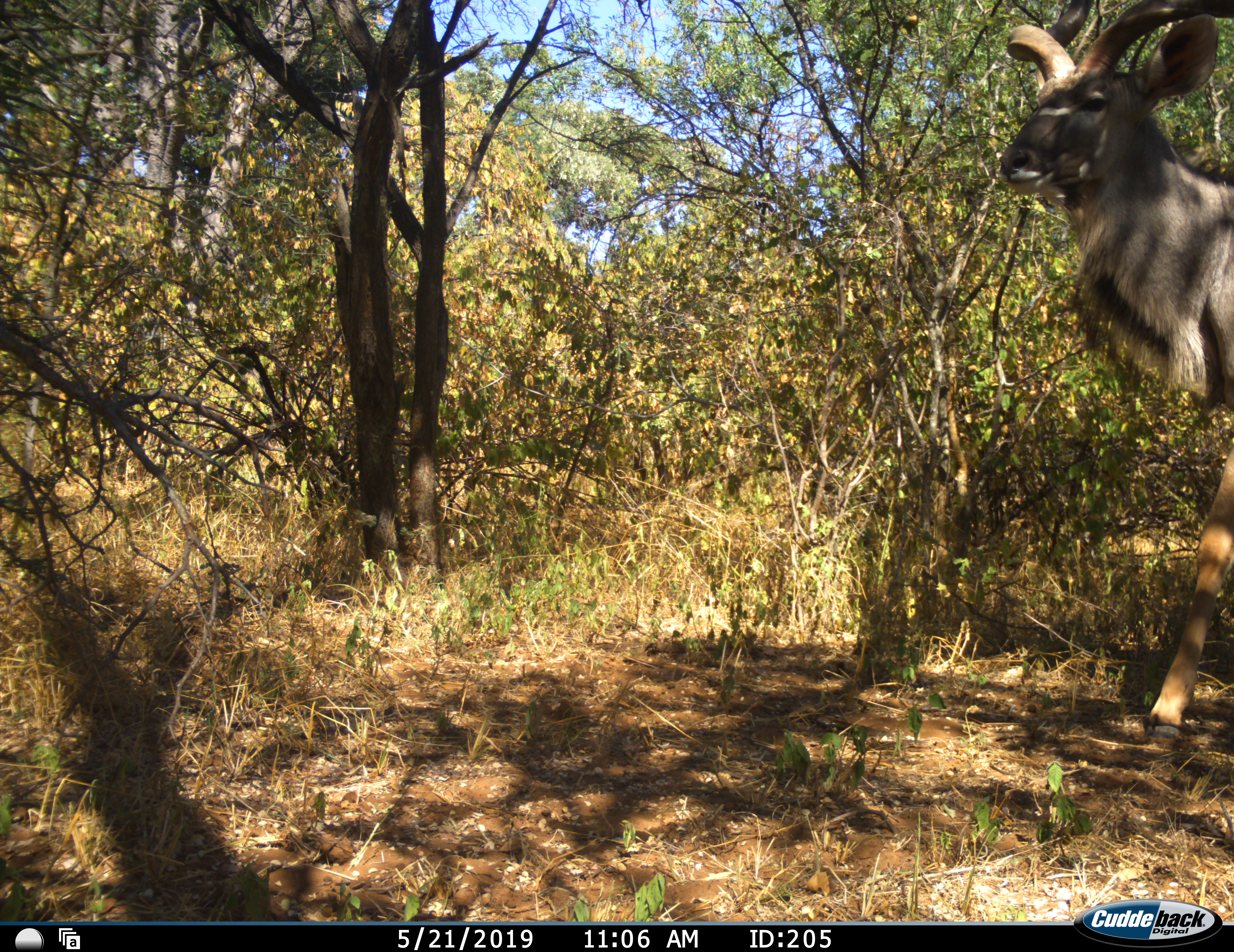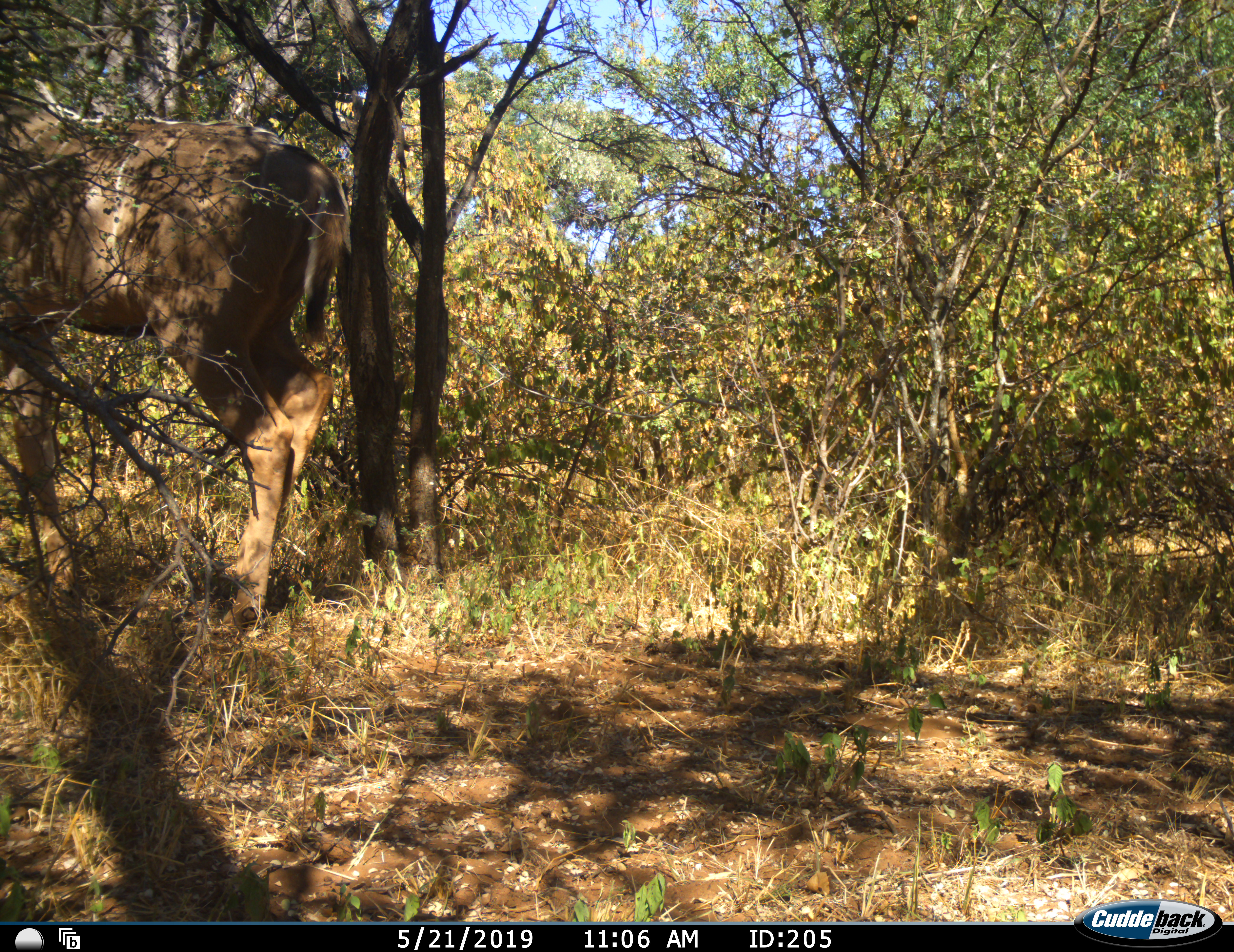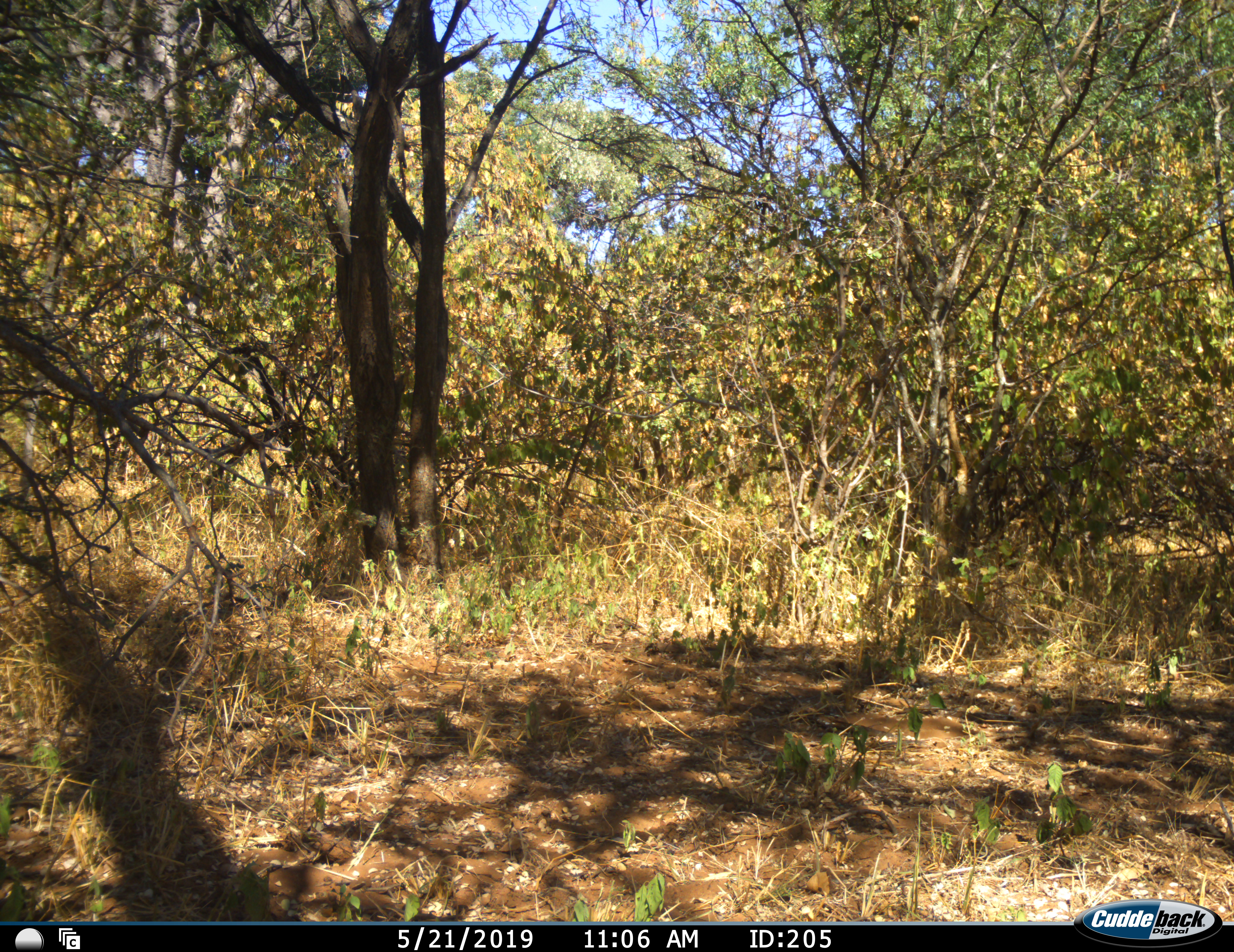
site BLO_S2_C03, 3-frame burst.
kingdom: Animalia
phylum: Chordata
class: Mammalia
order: Artiodactyla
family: Bovidae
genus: Tragelaphus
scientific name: Tragelaphus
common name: kudu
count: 1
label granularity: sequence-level